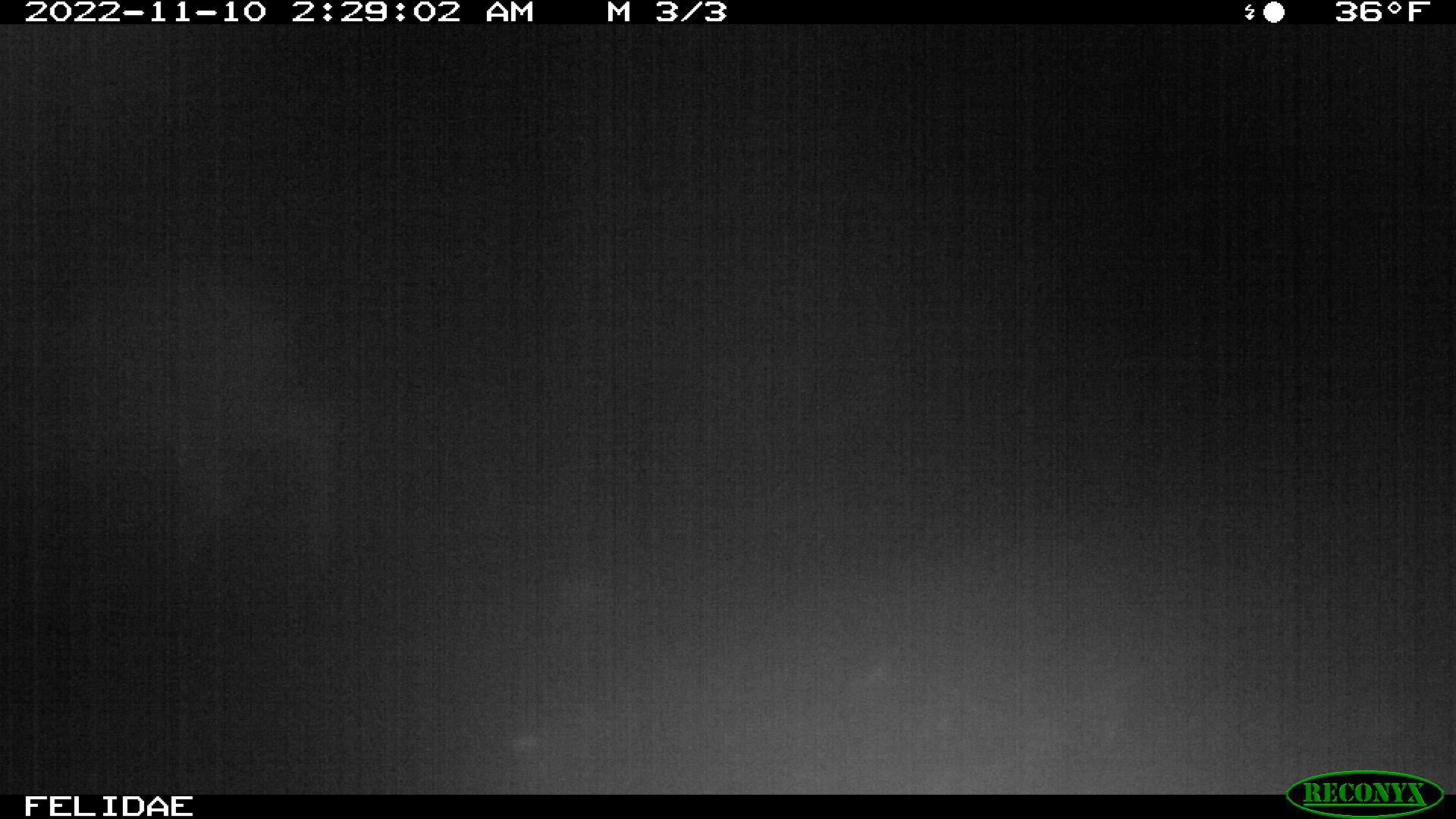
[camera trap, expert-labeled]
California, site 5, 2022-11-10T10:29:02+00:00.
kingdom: Animalia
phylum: Chordata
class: Mammalia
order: Artiodactyla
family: Cervidae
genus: Odocoileus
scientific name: Odocoileus hemionus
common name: mule deer